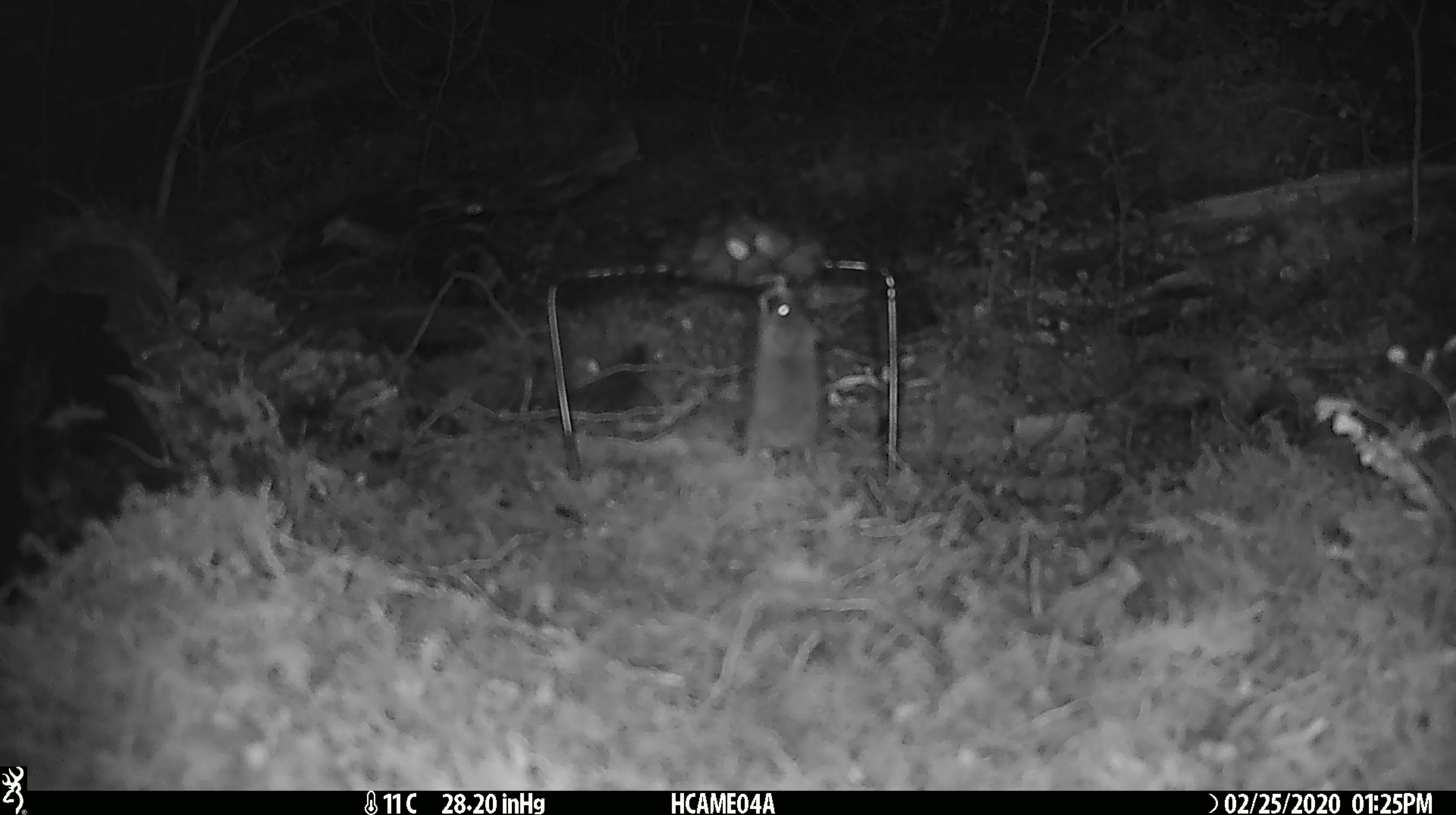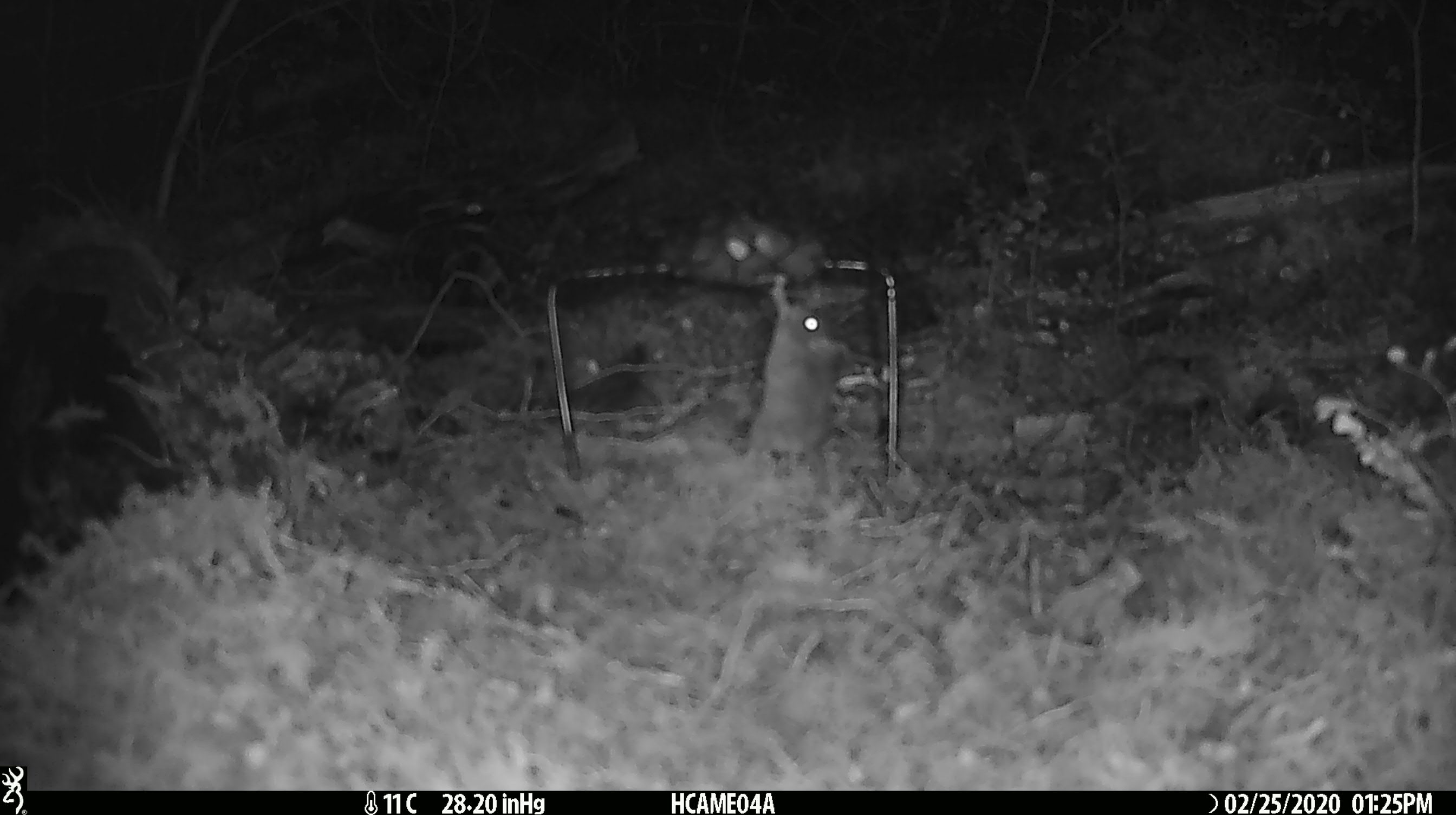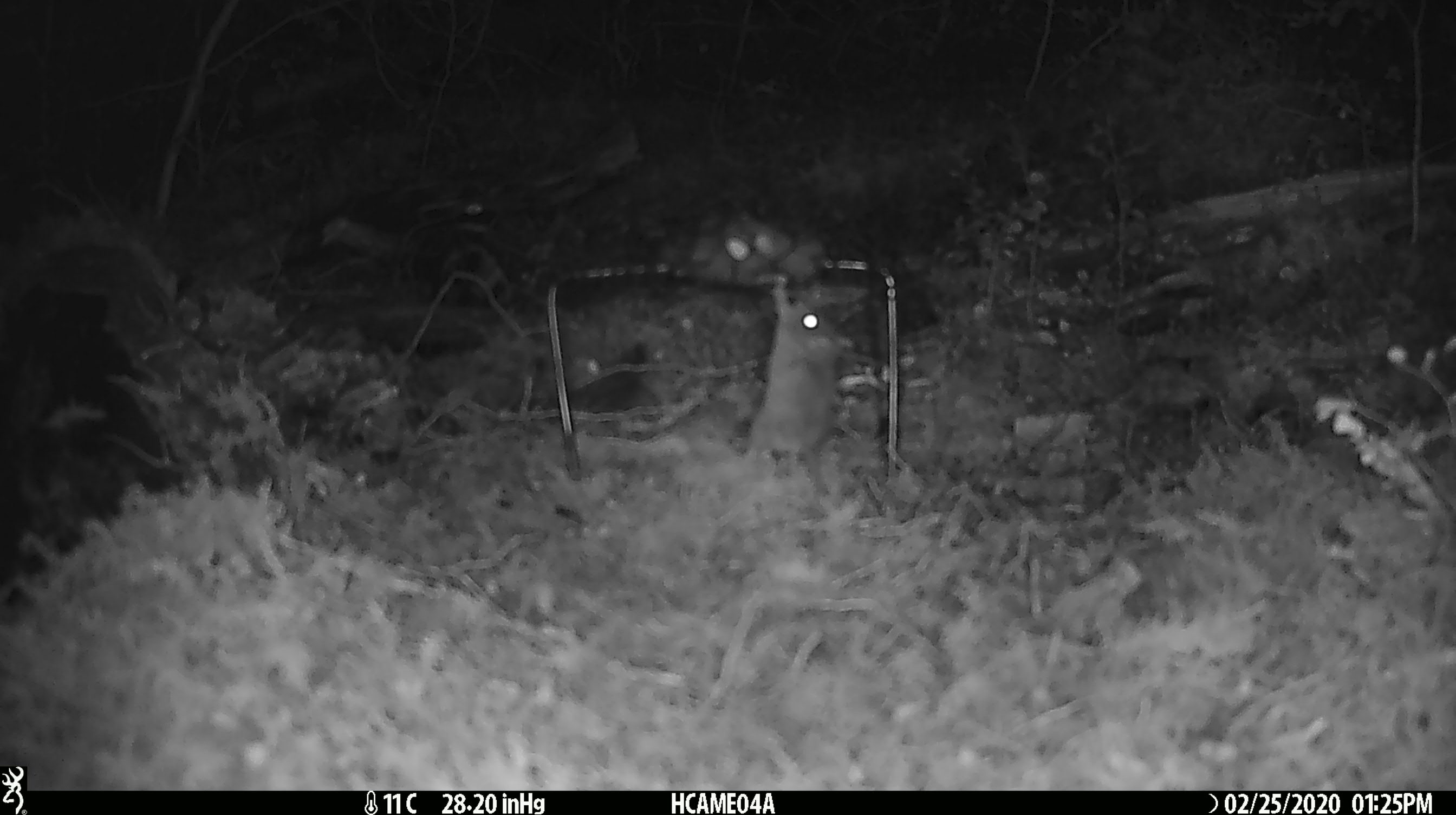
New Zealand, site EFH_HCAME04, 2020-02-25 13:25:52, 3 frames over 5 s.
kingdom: Animalia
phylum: Chordata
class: Mammalia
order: Rodentia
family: Muridae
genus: Mus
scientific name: Mus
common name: mouse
Mouse (Mus).